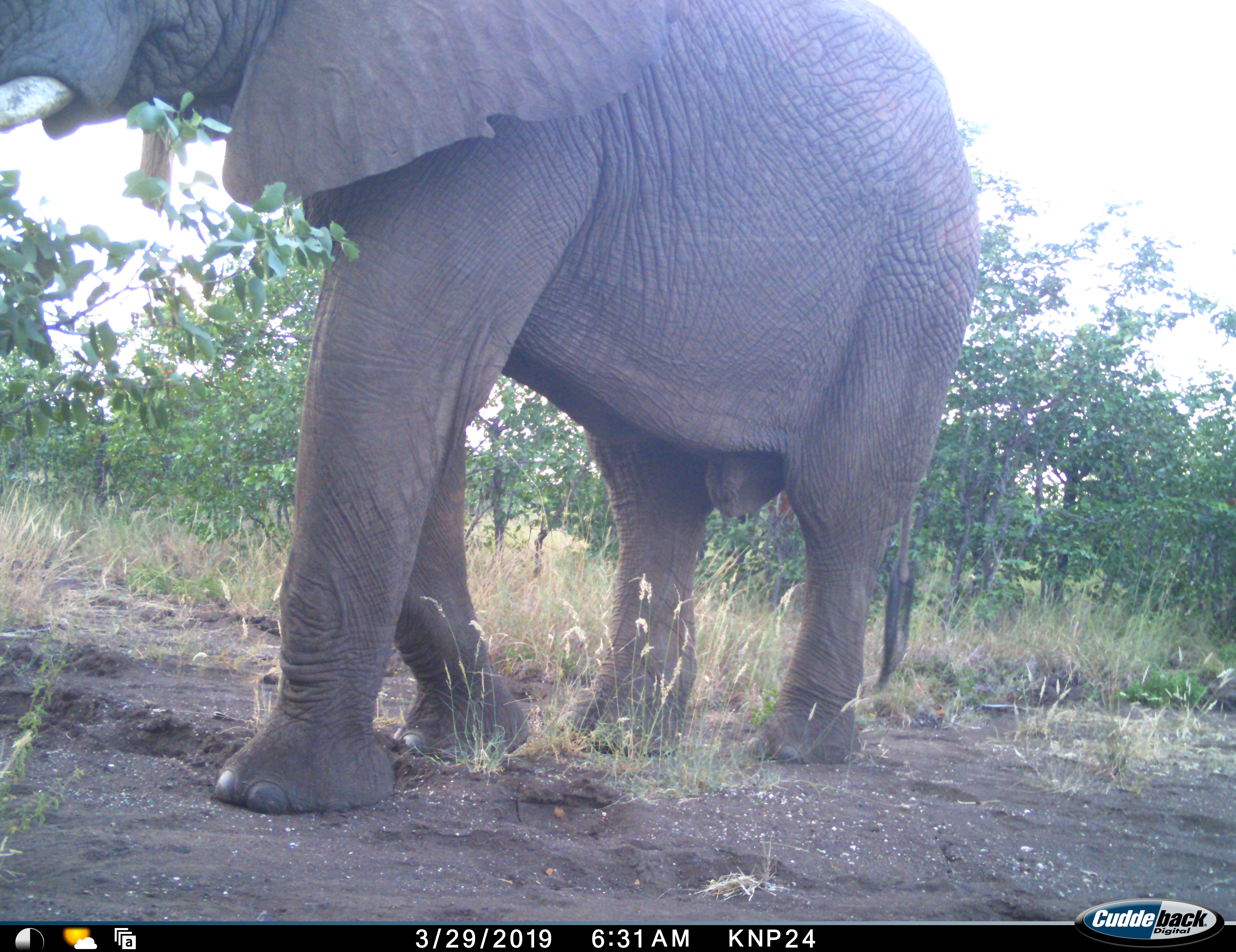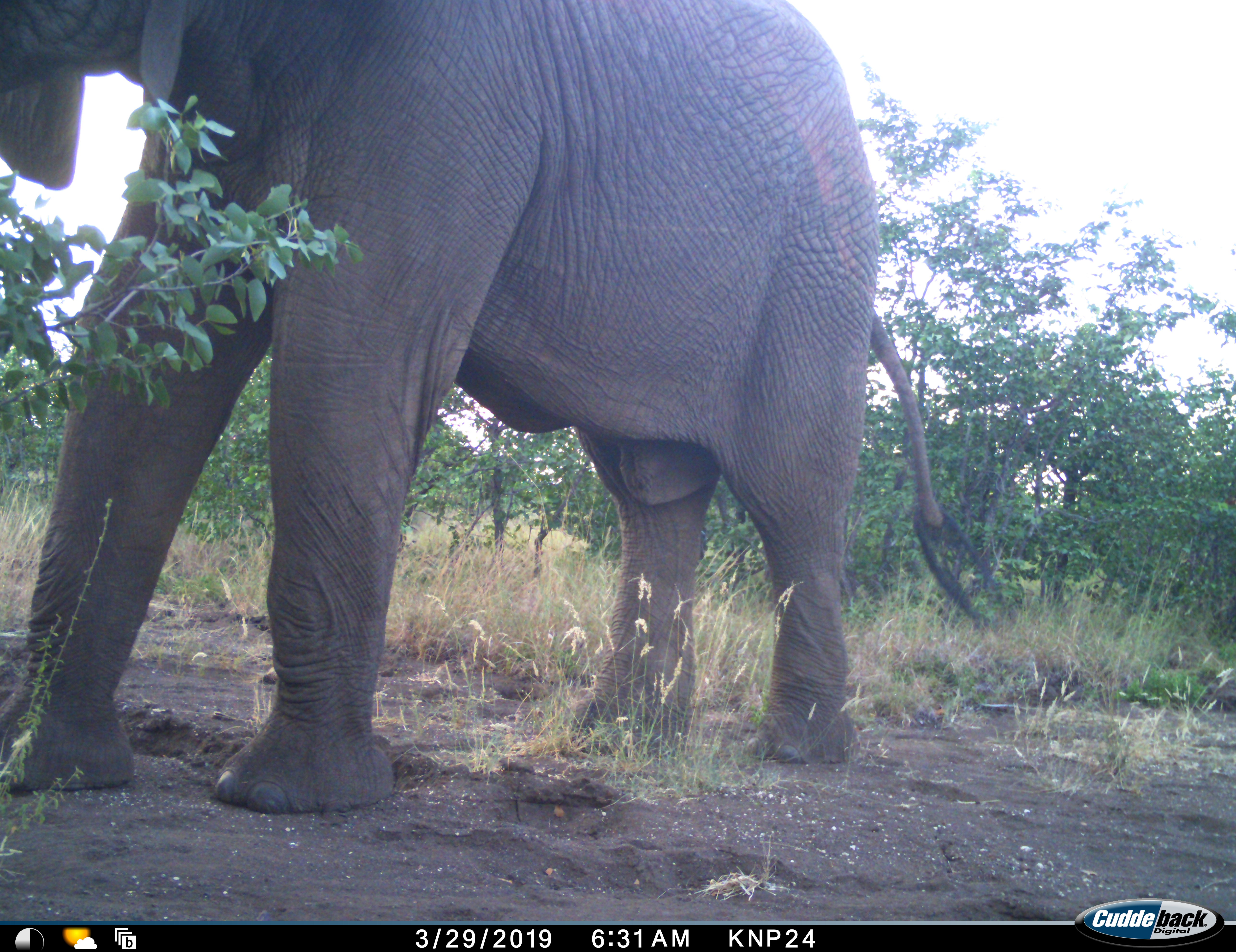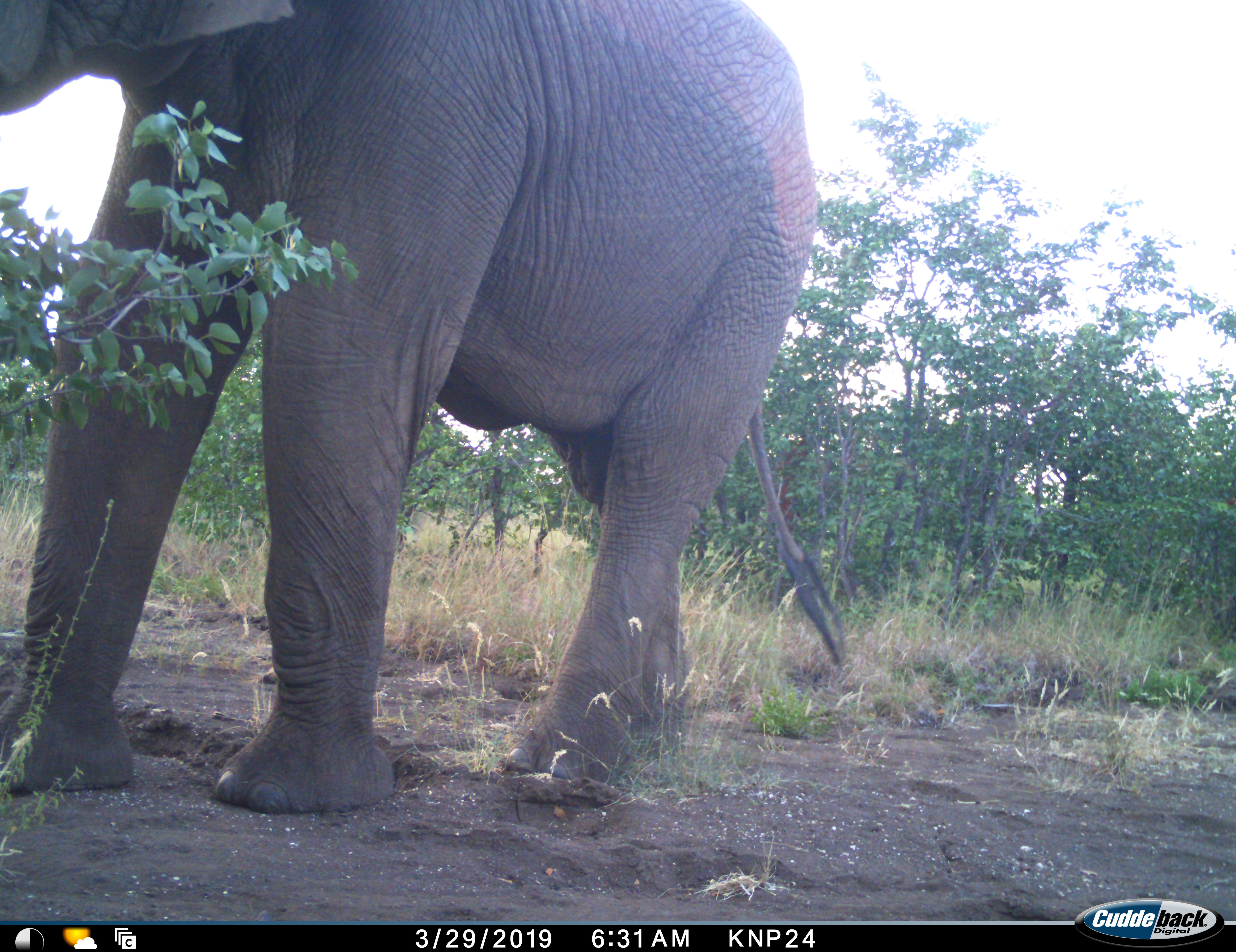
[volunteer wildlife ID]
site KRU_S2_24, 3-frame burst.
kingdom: Animalia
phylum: Chordata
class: Mammalia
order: Proboscidea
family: Elephantidae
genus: Loxodonta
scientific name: Loxodonta africana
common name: african bush elephant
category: elephant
Elephant (african bush elephant) (Loxodonta africana), count 1. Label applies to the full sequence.